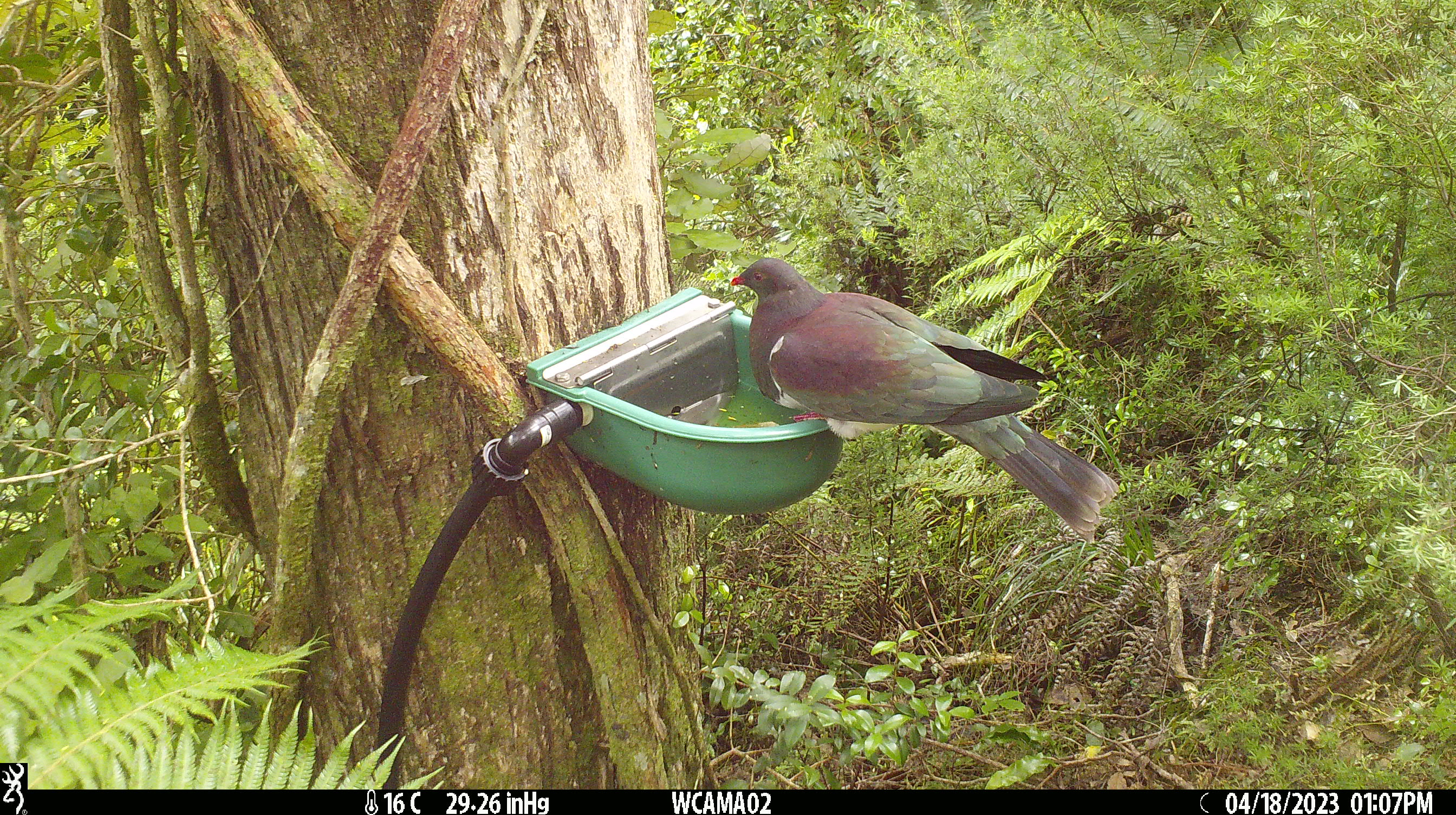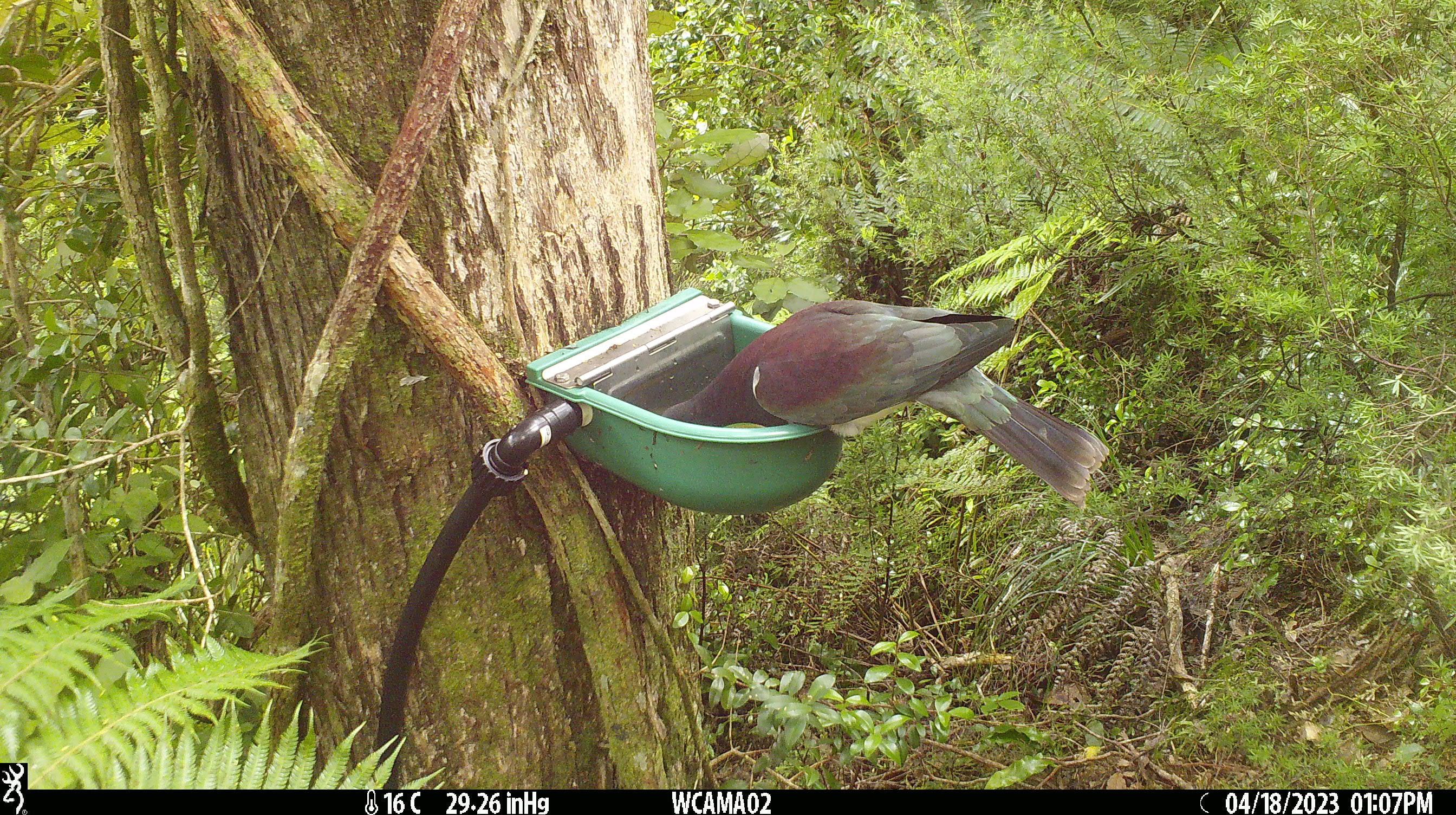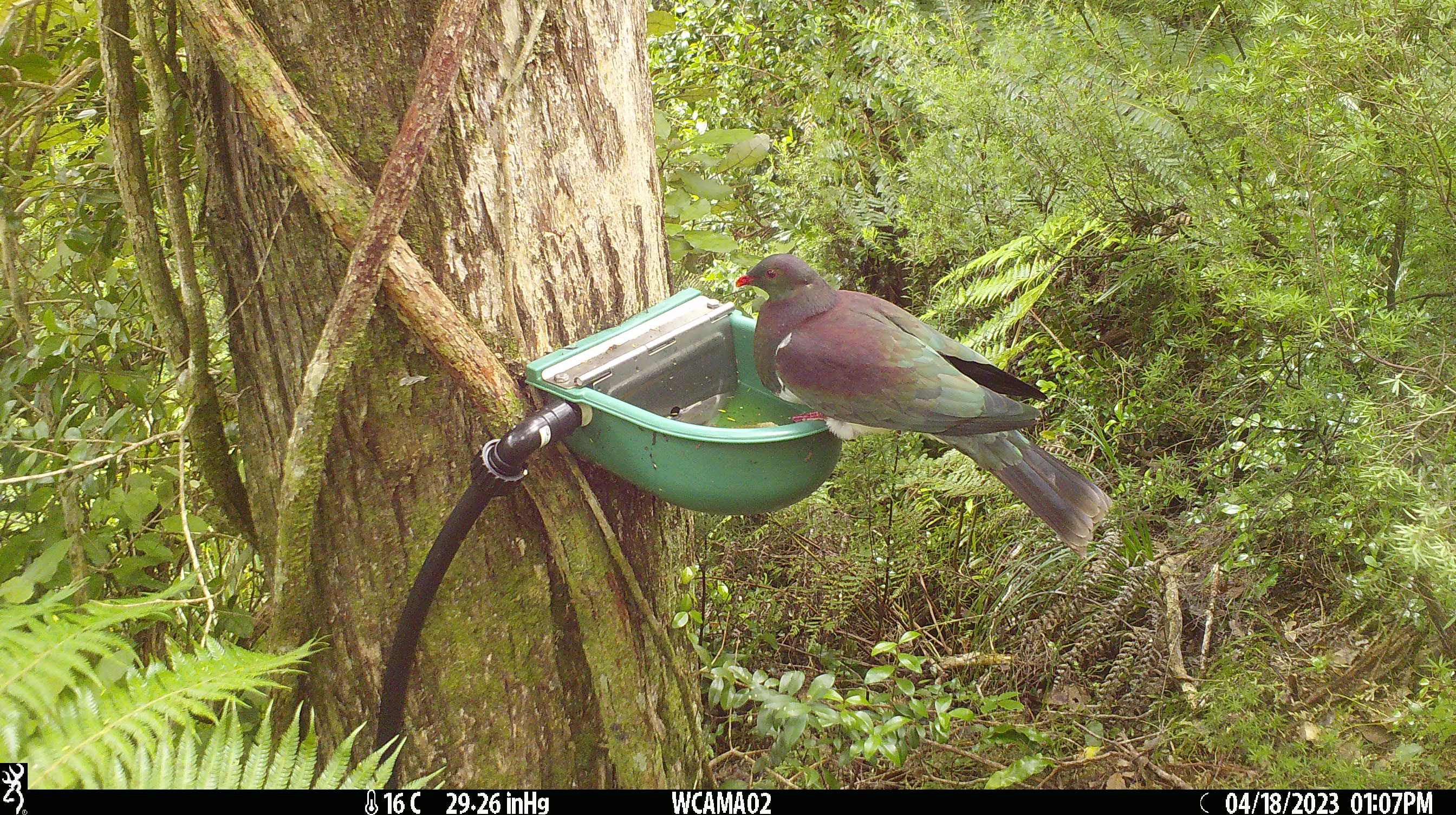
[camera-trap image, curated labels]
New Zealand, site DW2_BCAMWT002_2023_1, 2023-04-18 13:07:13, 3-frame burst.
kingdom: Animalia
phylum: Chordata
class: Aves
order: Columbiformes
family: Columbidae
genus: Hemiphaga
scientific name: Hemiphaga novaeseelandiae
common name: new zealand pigeon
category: kereru